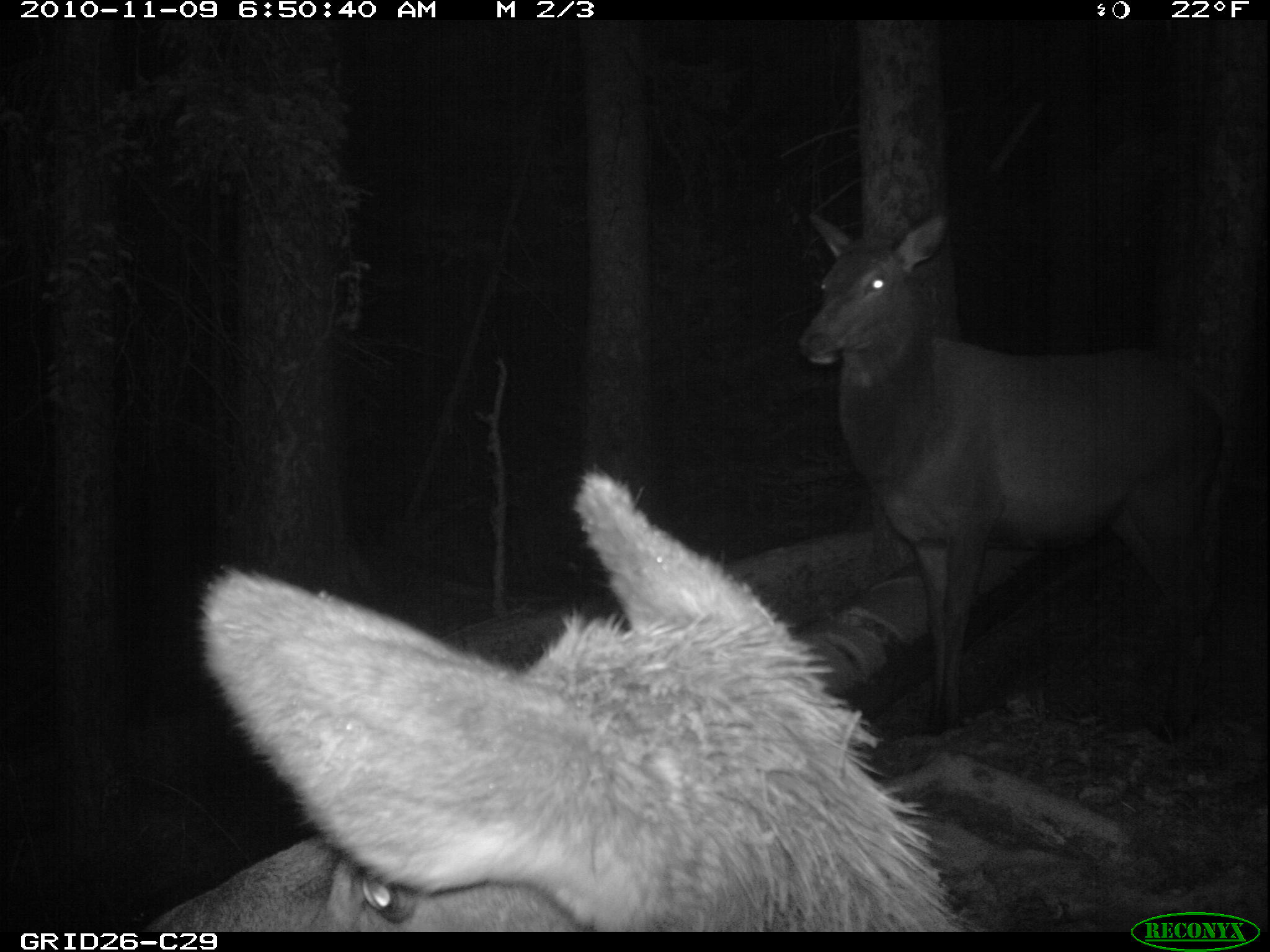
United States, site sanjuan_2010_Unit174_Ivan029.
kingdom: Animalia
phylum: Chordata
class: Mammalia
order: Artiodactyla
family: Cervidae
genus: Cervus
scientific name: Cervus elaphus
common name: red deer